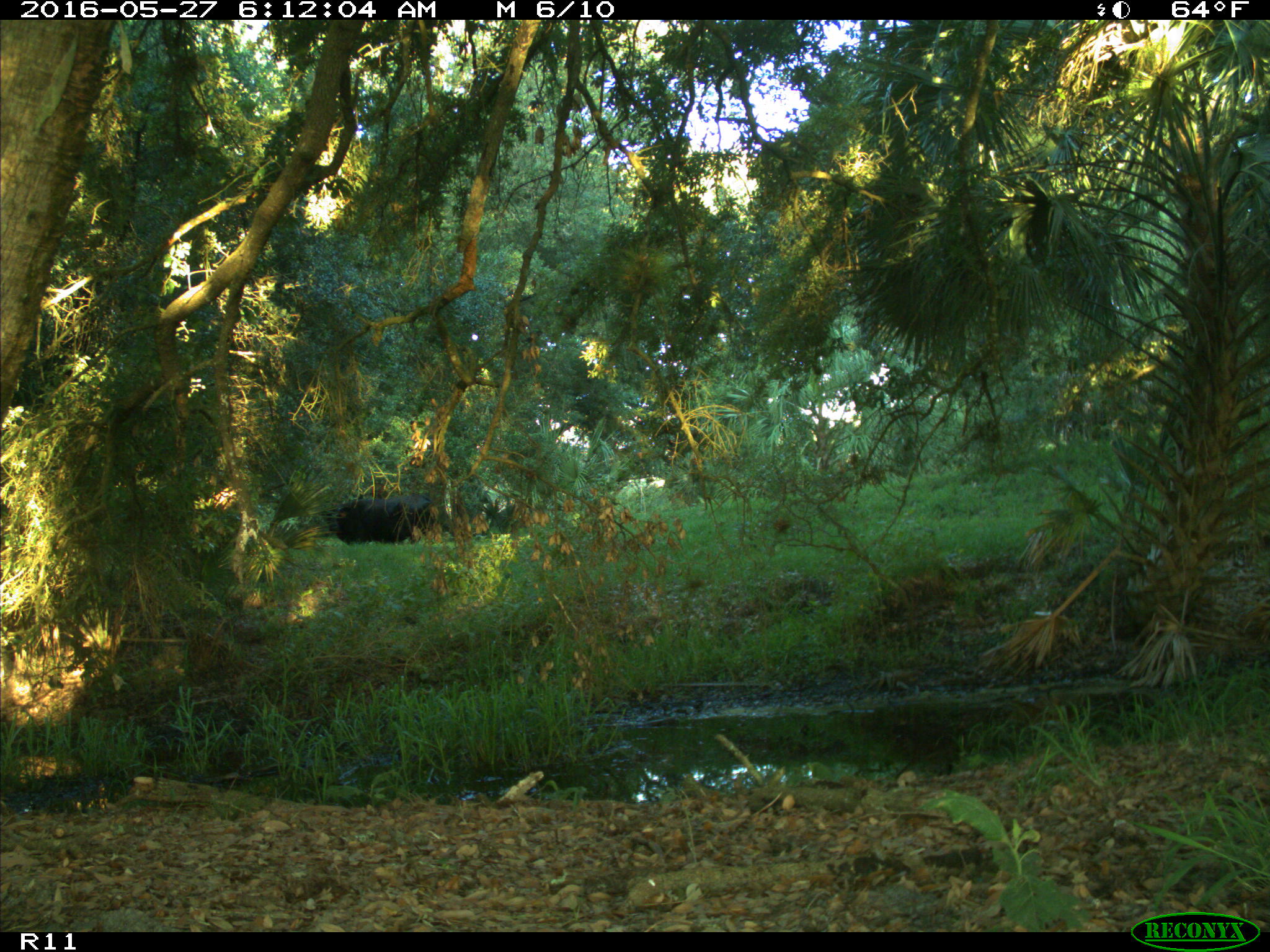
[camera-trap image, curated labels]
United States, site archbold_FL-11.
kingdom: Animalia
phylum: Chordata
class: Mammalia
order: Artiodactyla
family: Bovidae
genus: Bos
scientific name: Bos taurus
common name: domestic cow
Bos taurus (domestic cow).